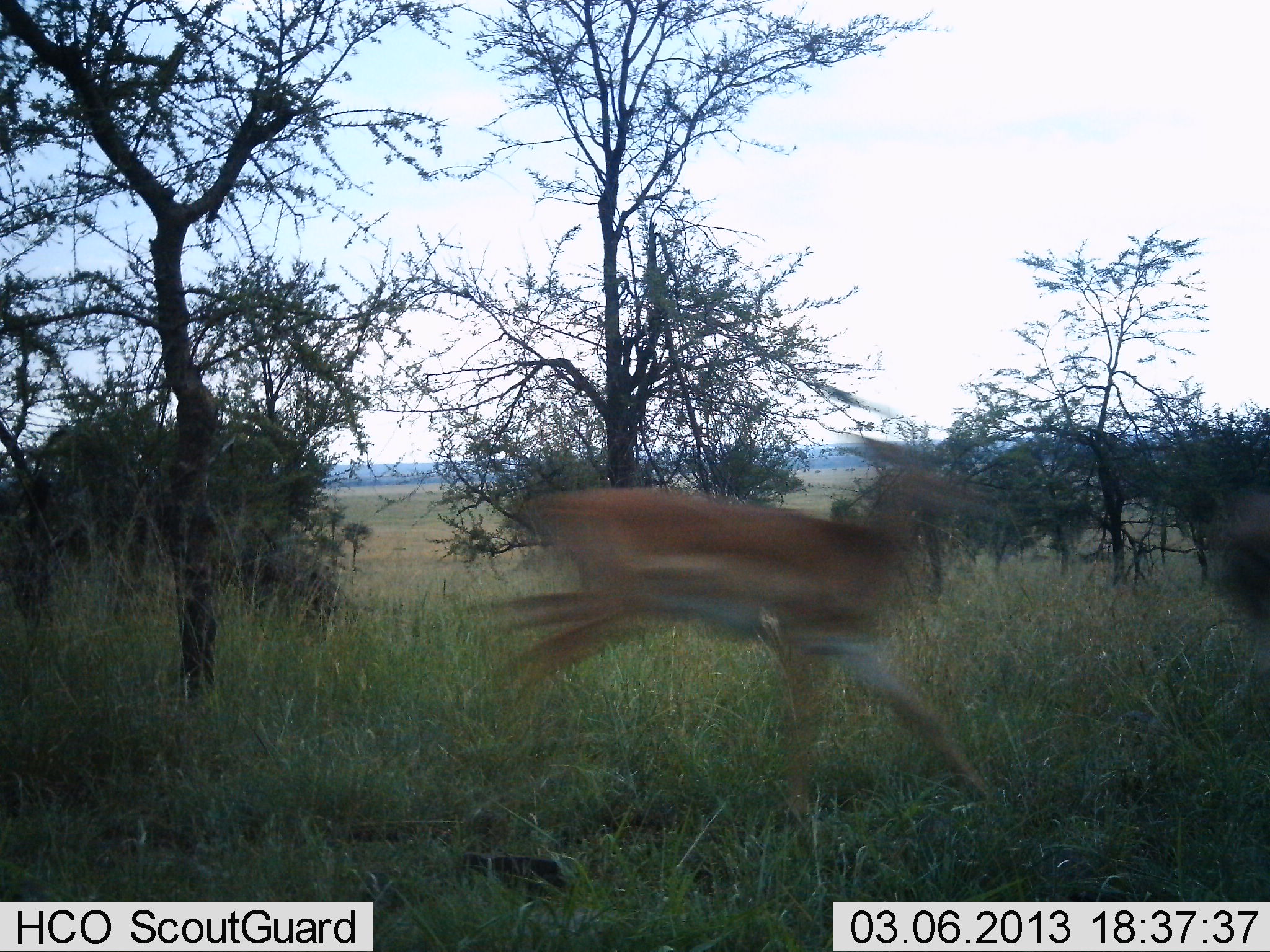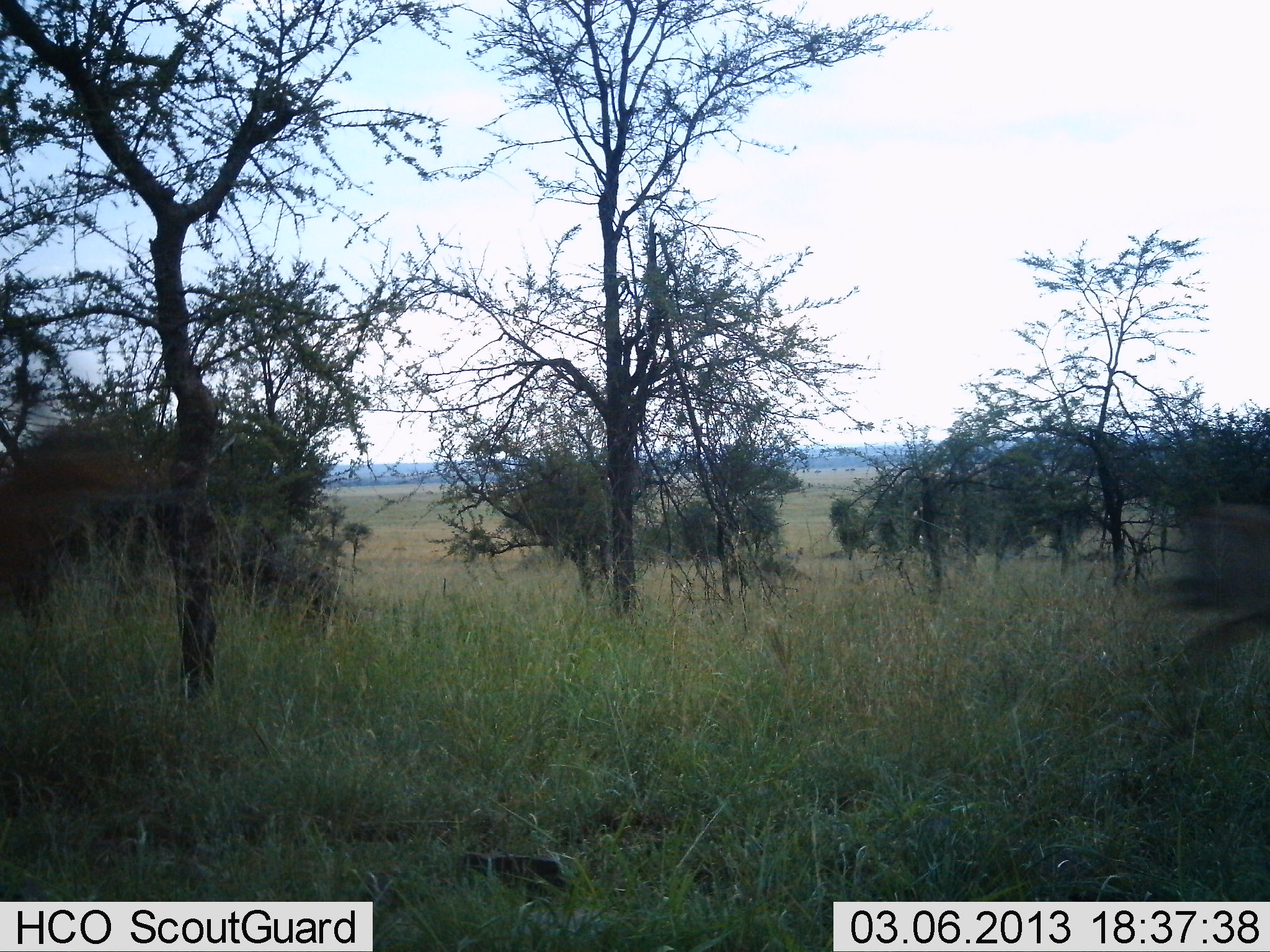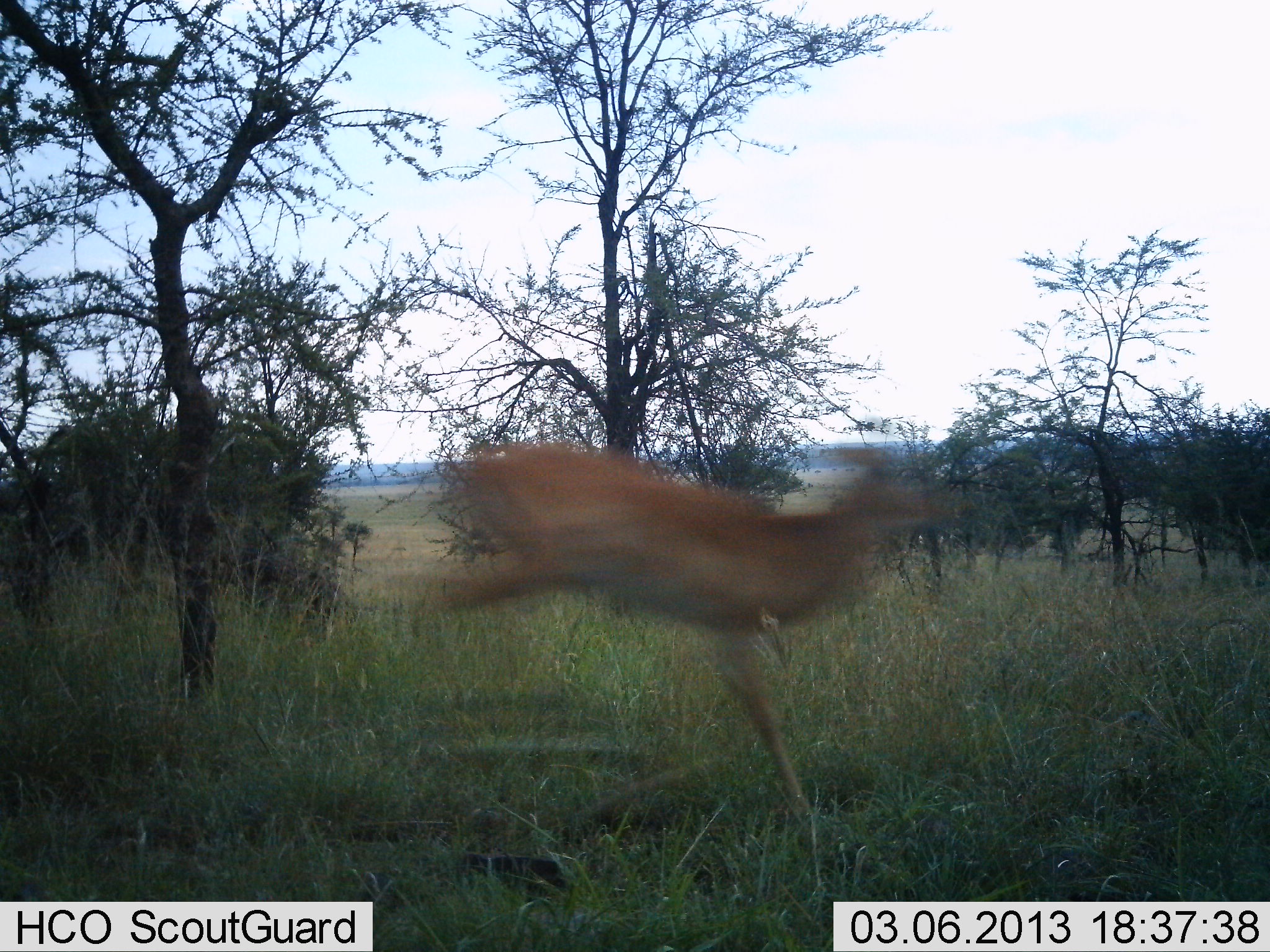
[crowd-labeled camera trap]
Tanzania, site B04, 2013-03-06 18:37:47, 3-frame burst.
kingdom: Animalia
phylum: Chordata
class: Mammalia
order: Artiodactyla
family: Bovidae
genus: Aepyceros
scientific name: Aepyceros melampus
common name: impala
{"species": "impala (Aepyceros melampus)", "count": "2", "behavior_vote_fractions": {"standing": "0%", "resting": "0%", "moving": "100%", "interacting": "0%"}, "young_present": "0%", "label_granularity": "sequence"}